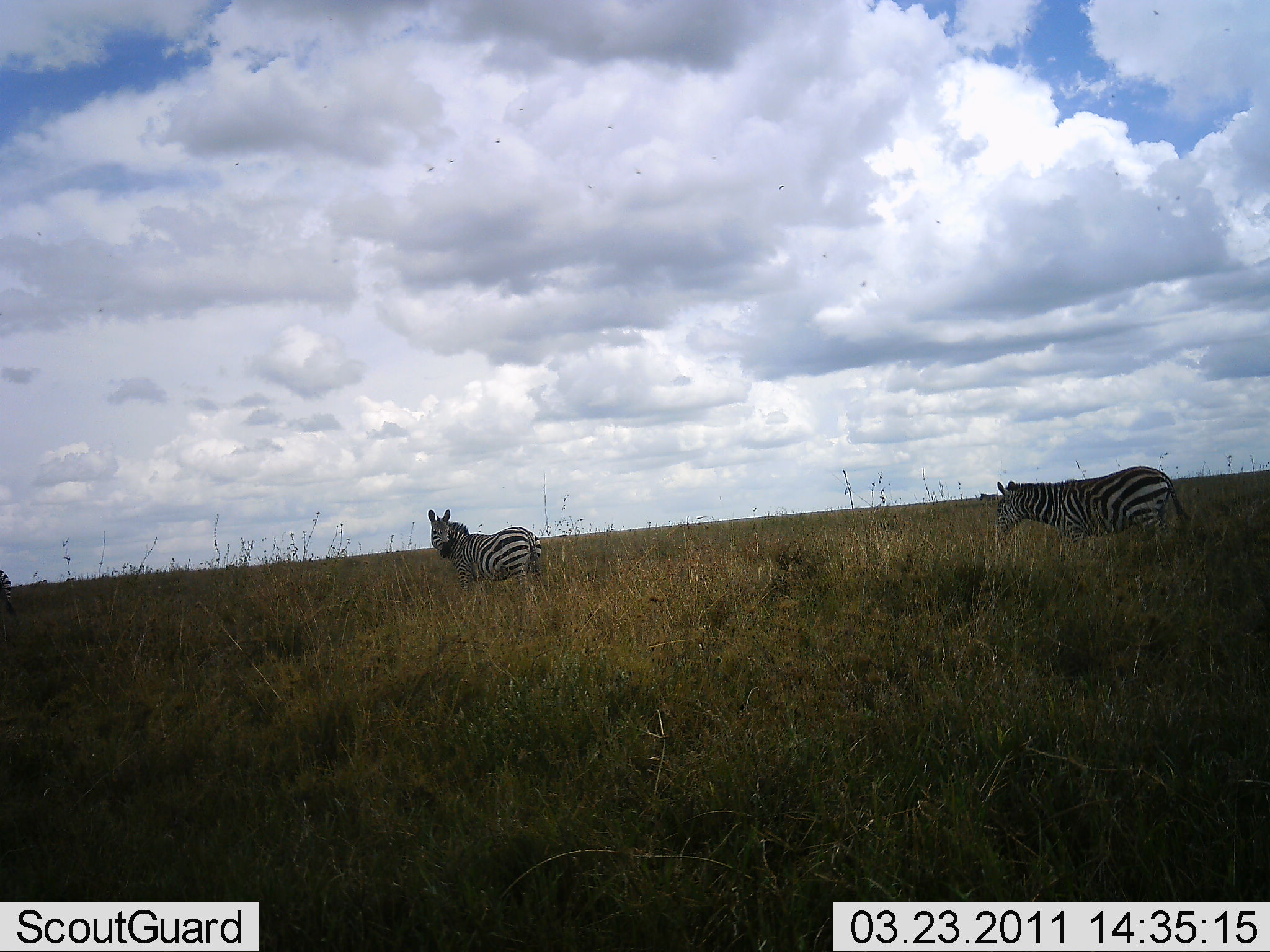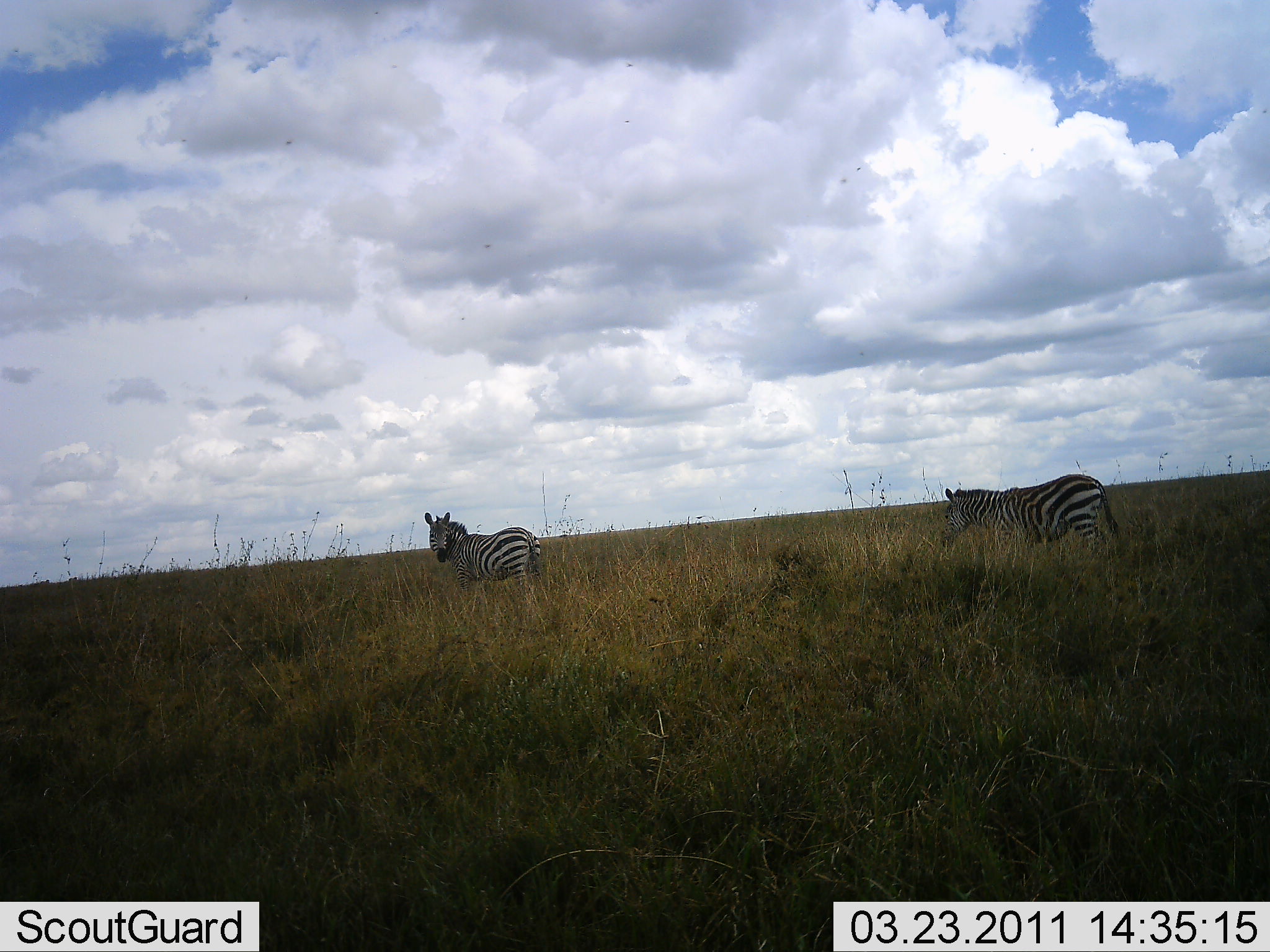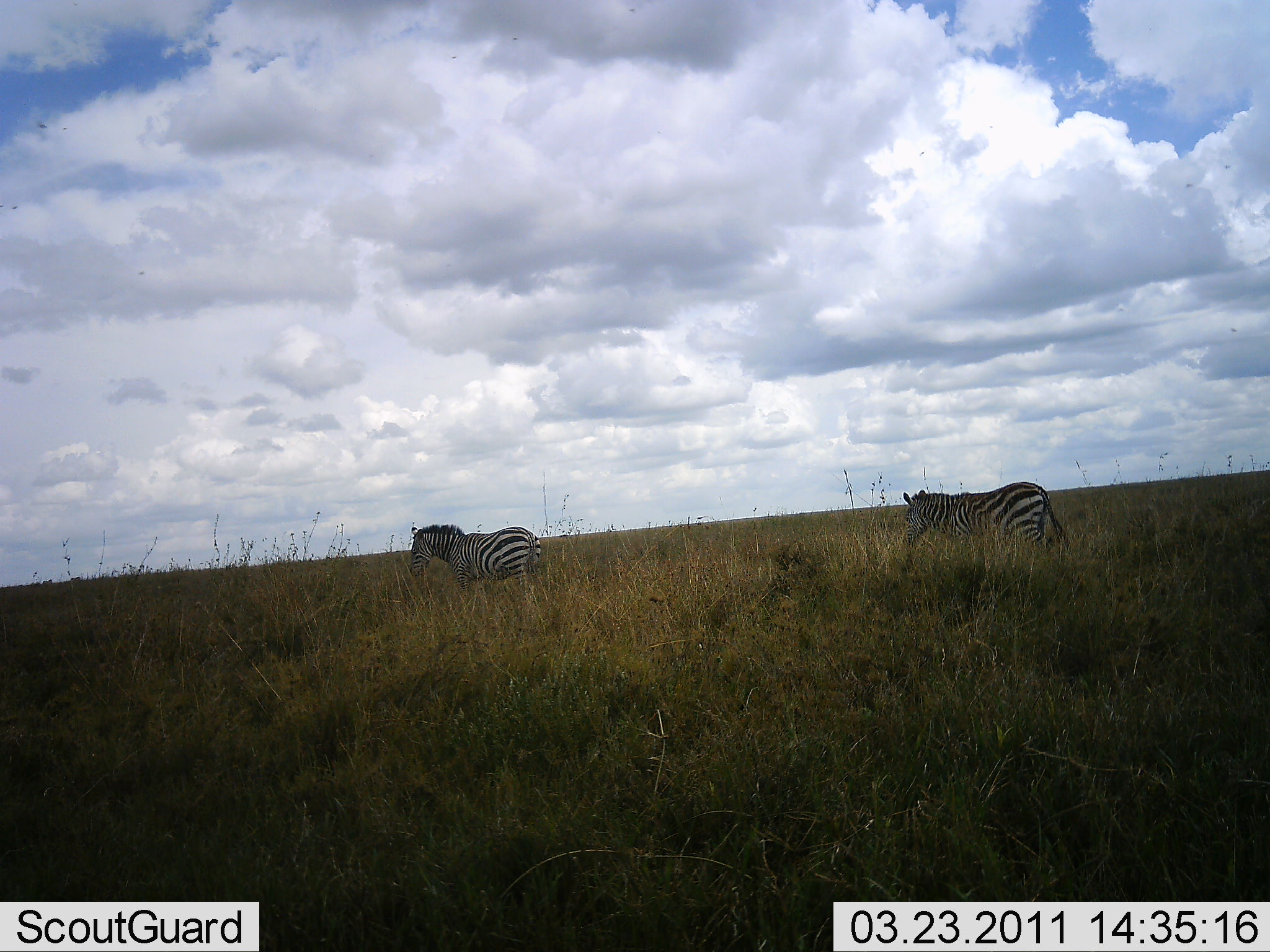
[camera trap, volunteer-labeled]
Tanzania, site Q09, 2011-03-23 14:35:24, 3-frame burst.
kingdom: Animalia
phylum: Chordata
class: Mammalia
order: Perissodactyla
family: Equidae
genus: Equus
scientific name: Equus quagga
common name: plains zebra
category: zebra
Zebra (plains zebra) (Equus quagga), count 2. Behavior (volunteer vote fractions): standing 42%, resting 0%, moving 83%, interacting 0%. Young present (vote fraction): 0%. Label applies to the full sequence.